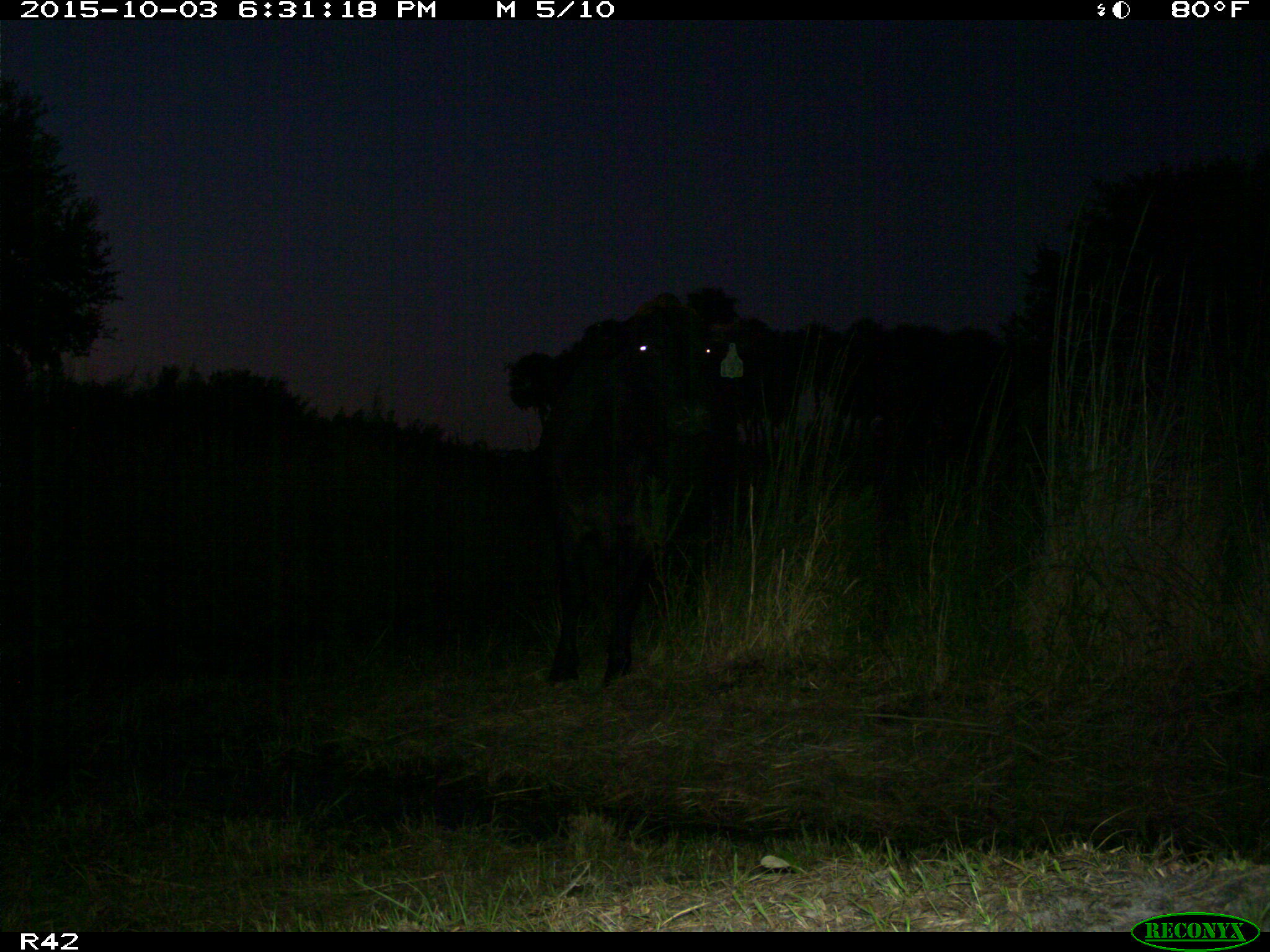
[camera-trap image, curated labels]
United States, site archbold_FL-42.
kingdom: Animalia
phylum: Chordata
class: Mammalia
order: Artiodactyla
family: Bovidae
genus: Bos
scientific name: Bos taurus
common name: domestic cow